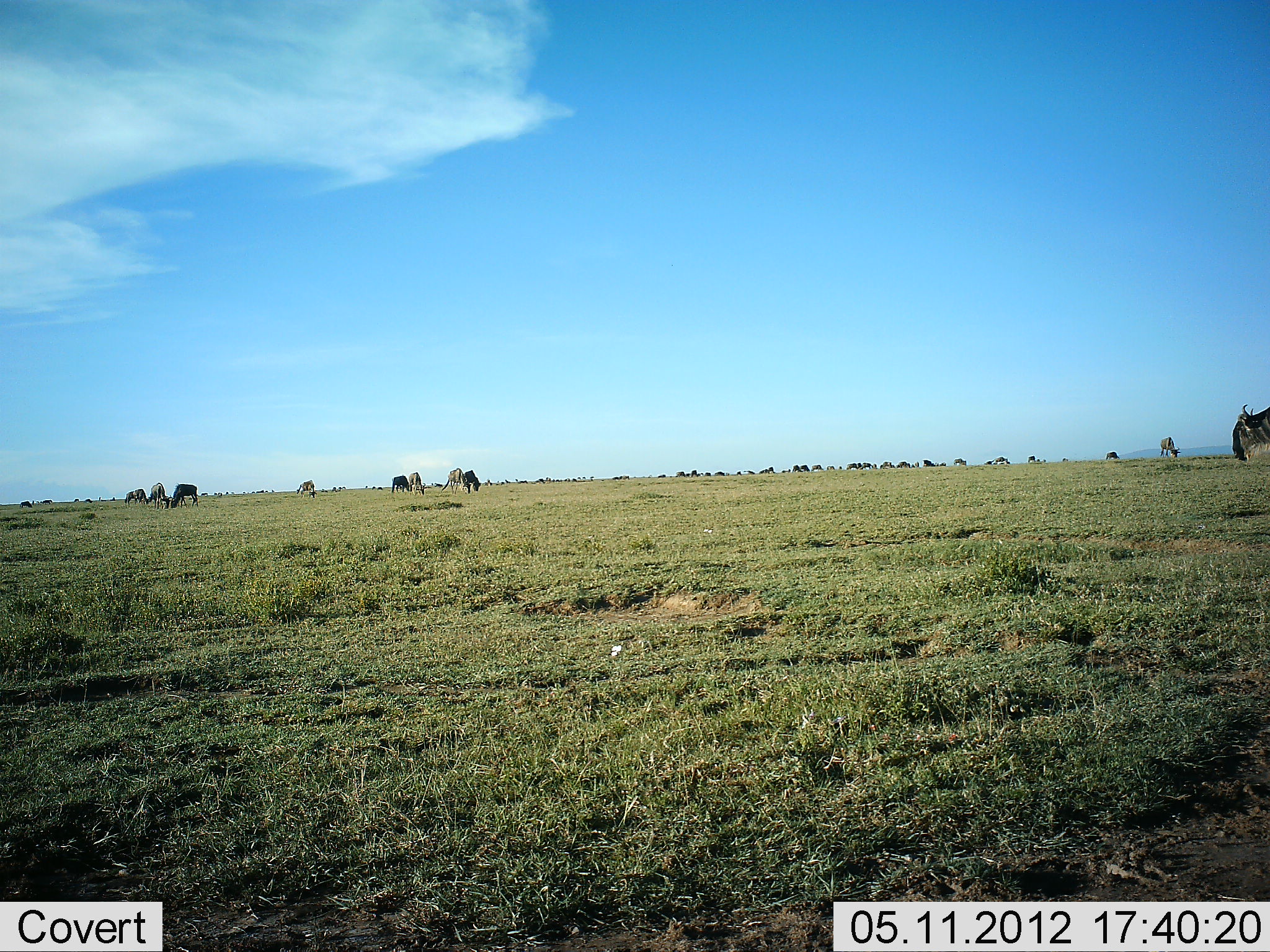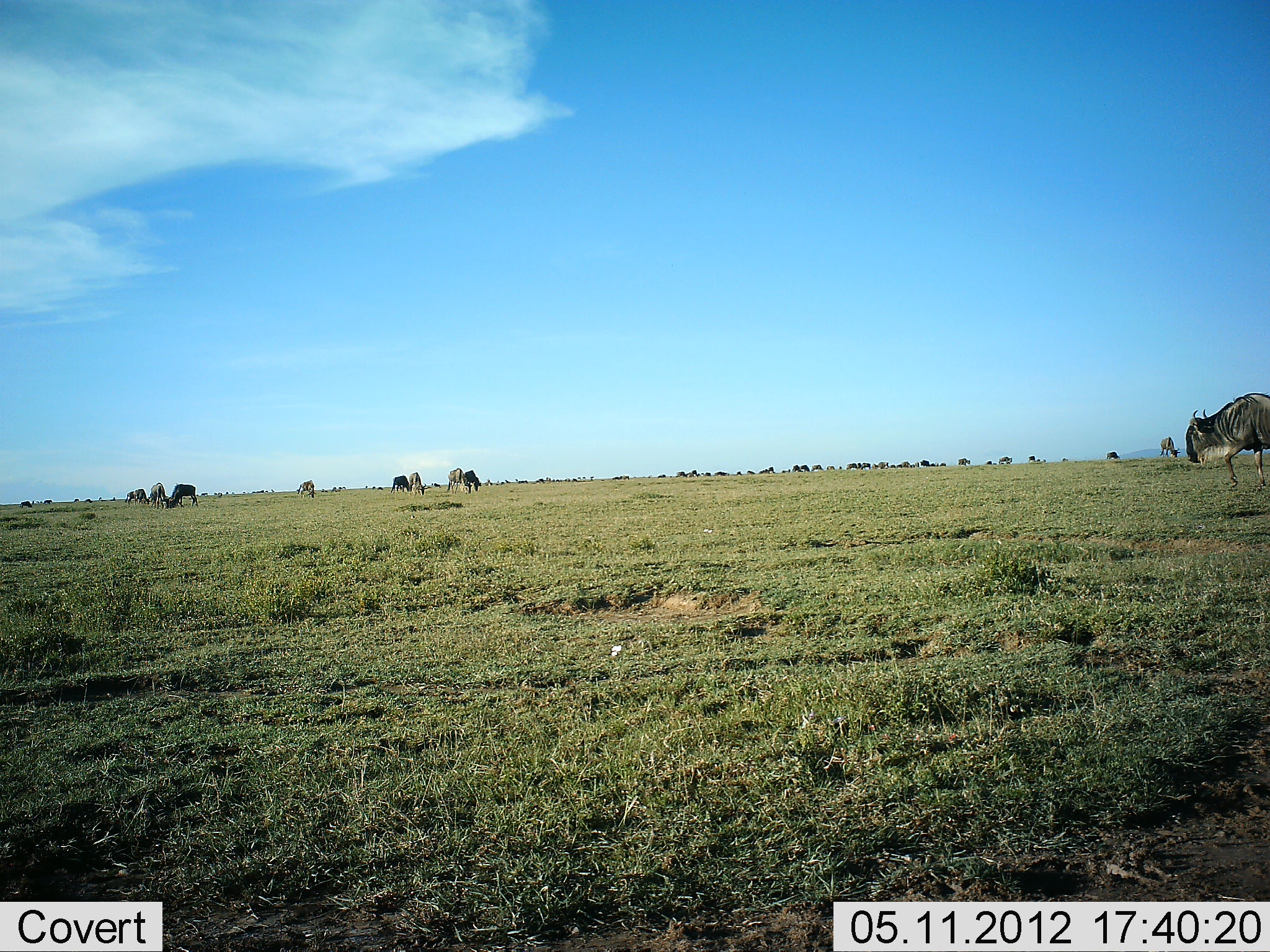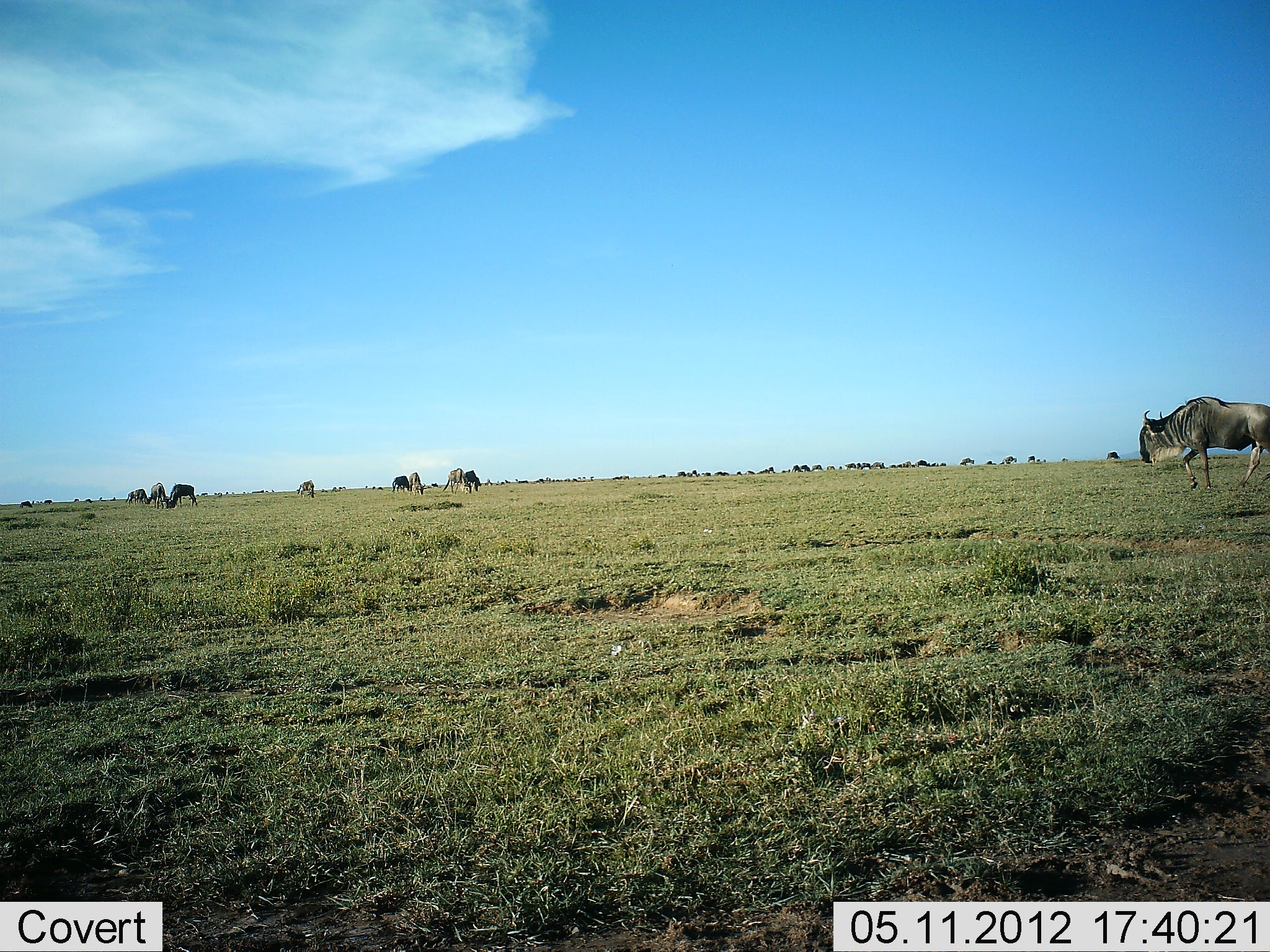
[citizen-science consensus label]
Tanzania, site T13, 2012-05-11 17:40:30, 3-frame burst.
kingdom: Animalia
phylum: Chordata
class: Mammalia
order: Artiodactyla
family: Bovidae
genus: Connochaetes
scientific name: Connochaetes taurinus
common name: blue wildebeest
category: wildebeest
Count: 11-50.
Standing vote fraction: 30%.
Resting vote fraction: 10%.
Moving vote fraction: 90%.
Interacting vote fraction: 0%.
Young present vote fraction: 0%.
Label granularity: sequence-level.